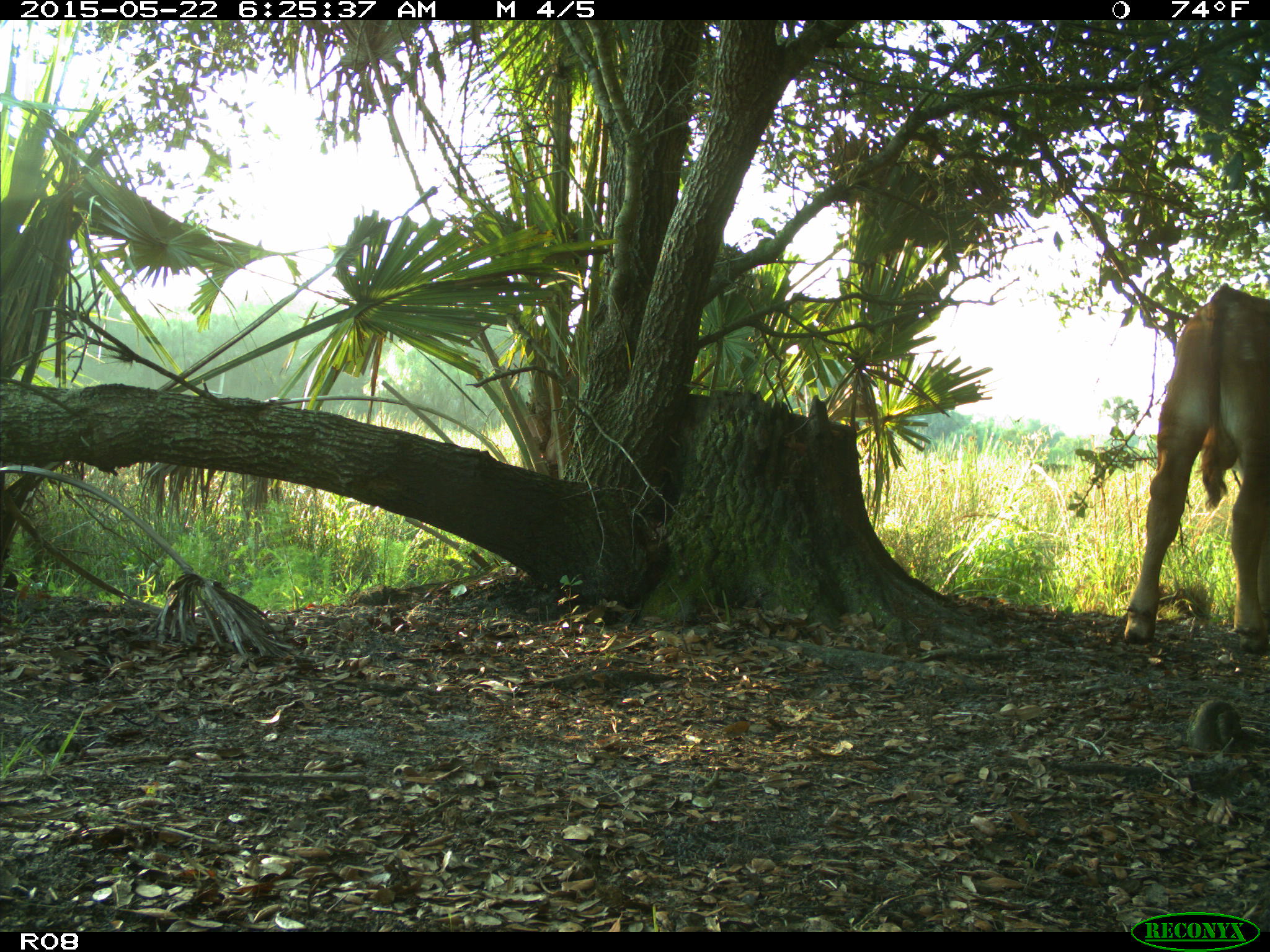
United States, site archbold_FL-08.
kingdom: Animalia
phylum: Chordata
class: Mammalia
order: Artiodactyla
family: Bovidae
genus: Bos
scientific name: Bos taurus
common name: domestic cow